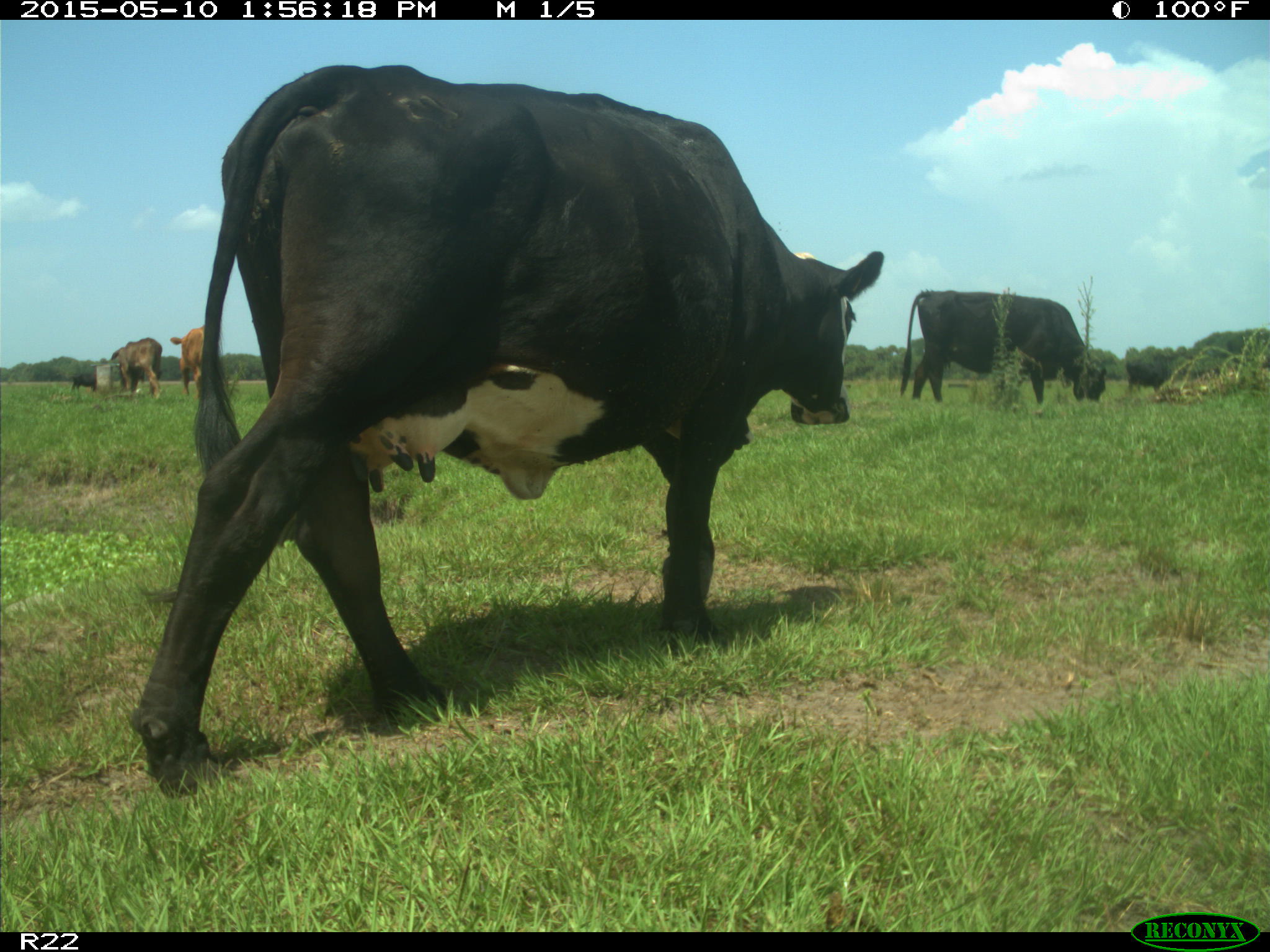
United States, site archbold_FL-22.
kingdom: Animalia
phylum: Chordata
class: Mammalia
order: Artiodactyla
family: Bovidae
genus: Bos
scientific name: Bos taurus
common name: domestic cow